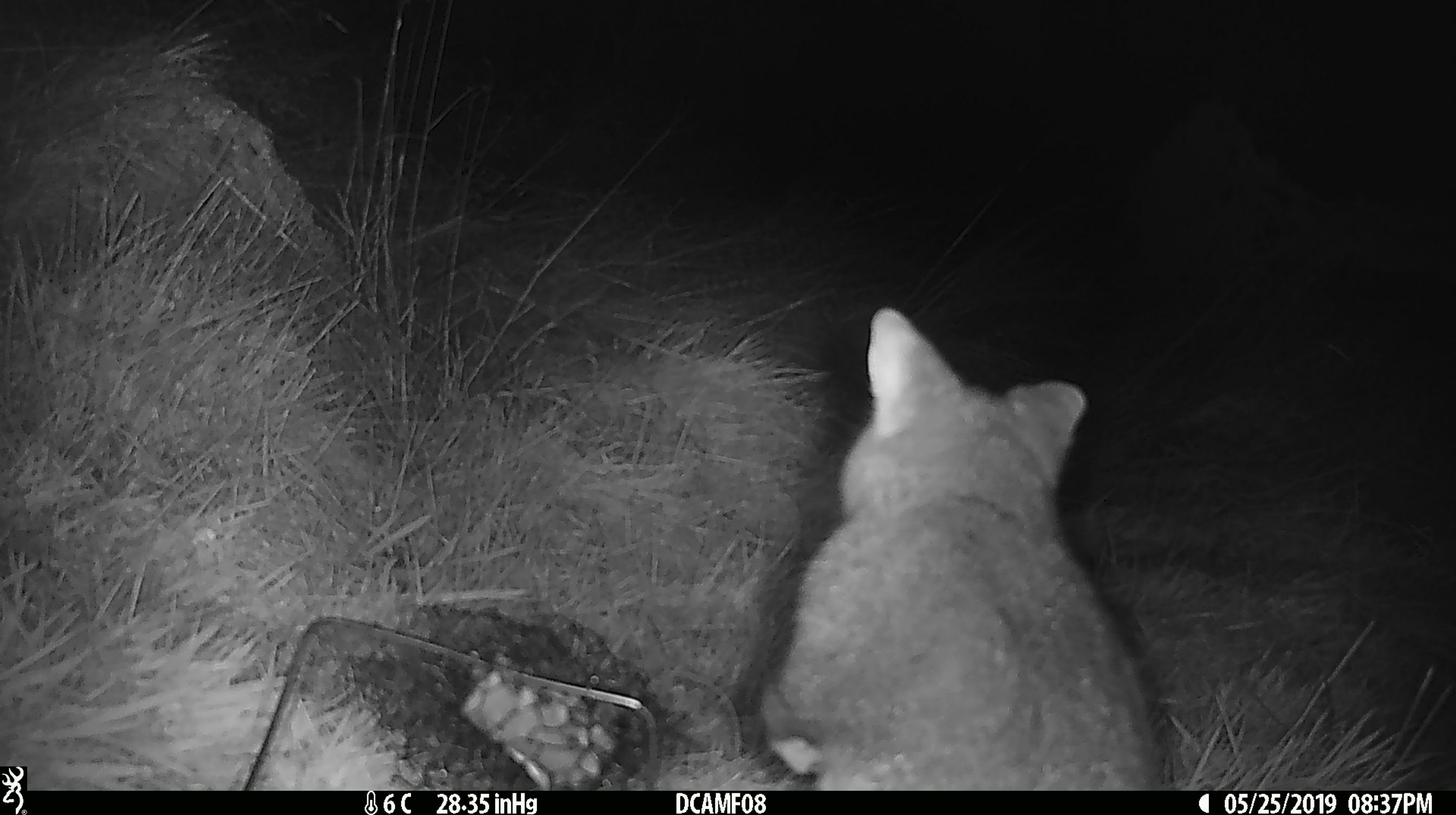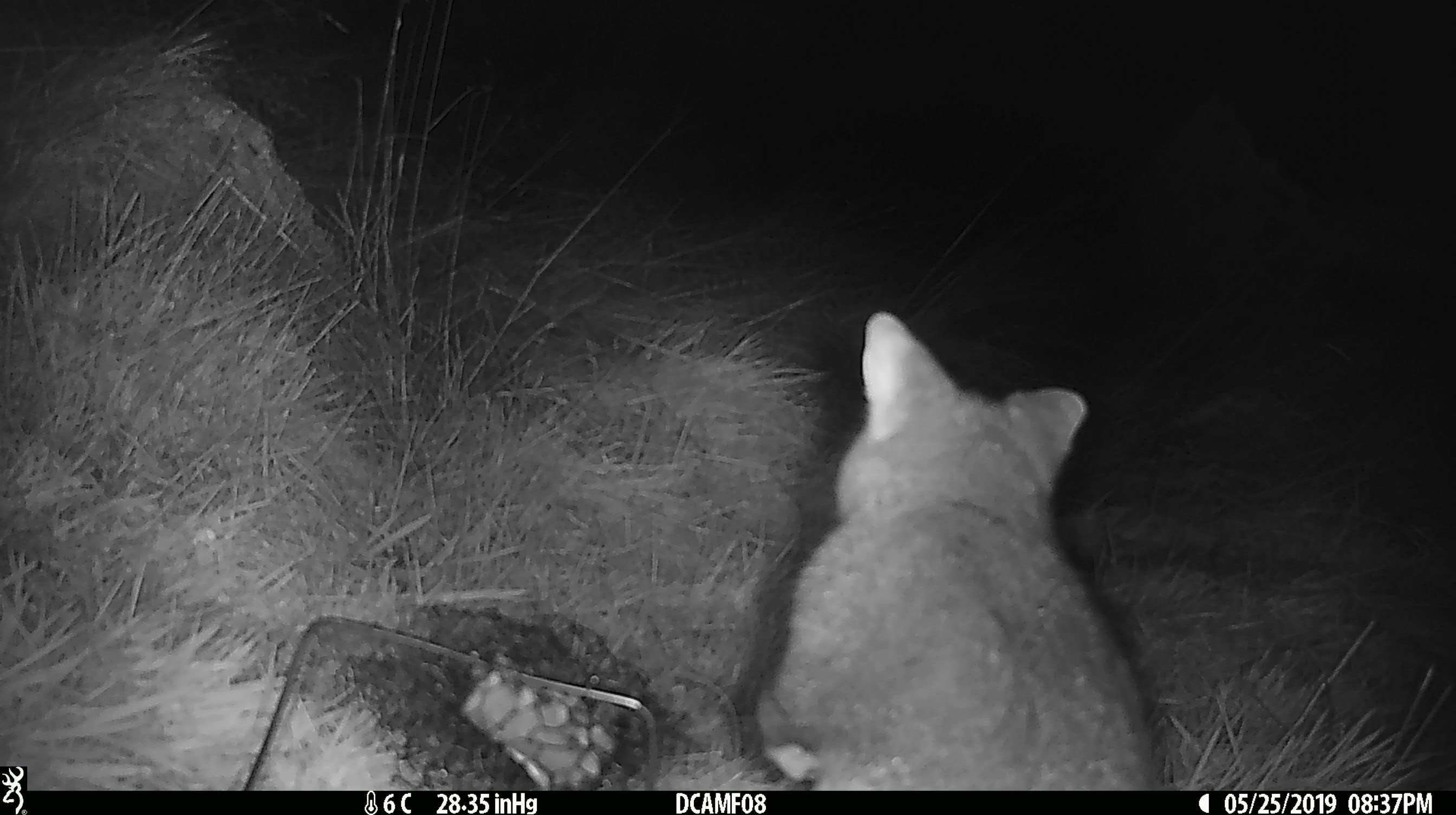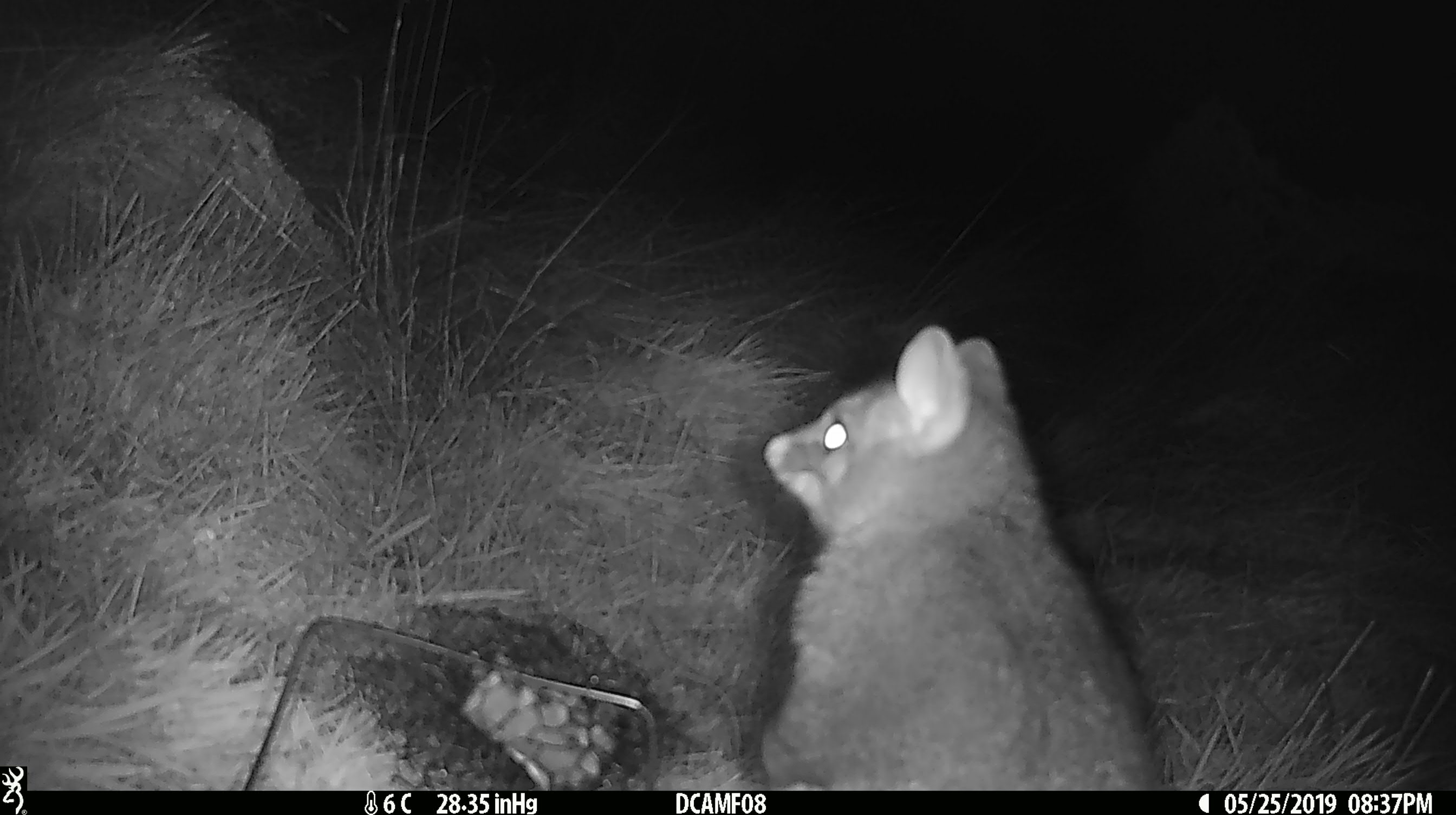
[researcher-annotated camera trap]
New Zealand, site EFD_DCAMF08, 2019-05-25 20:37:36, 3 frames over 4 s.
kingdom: Animalia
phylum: Chordata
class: Mammalia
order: Diprotodontia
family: Phalangeridae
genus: Trichosurus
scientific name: Trichosurus vulpecula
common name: common brushtail possum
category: possum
Possum (common brushtail possum) (Trichosurus vulpecula).